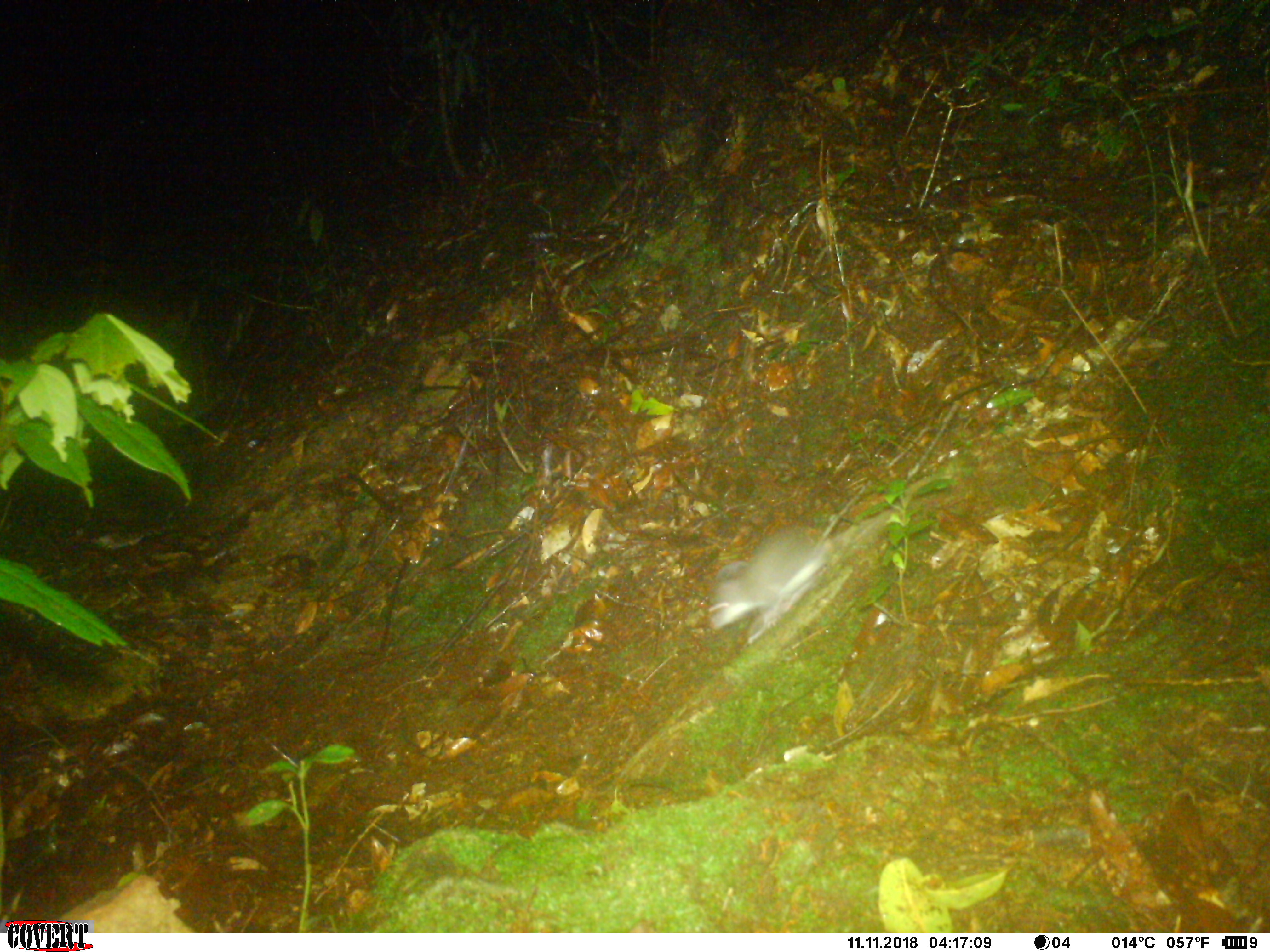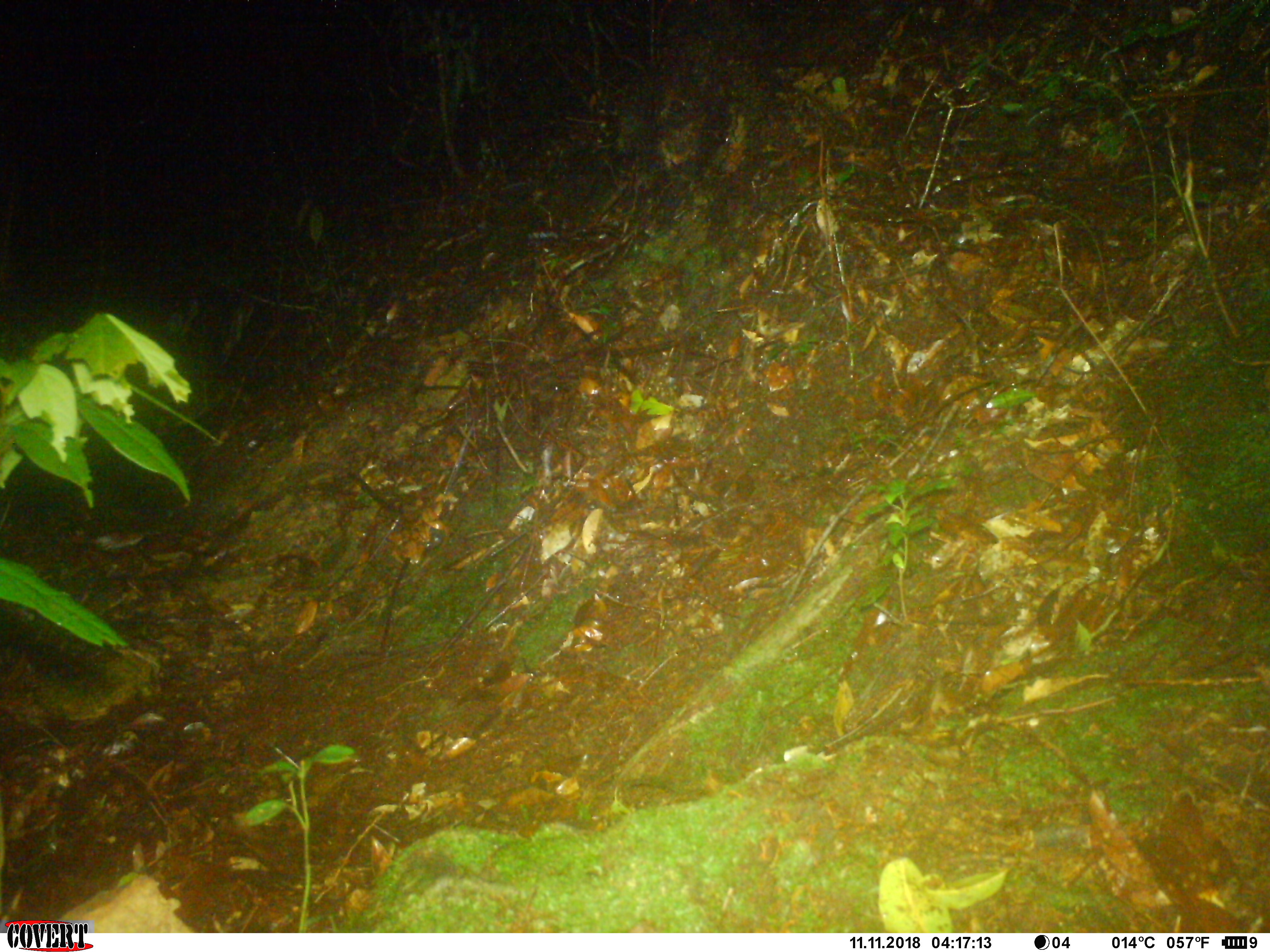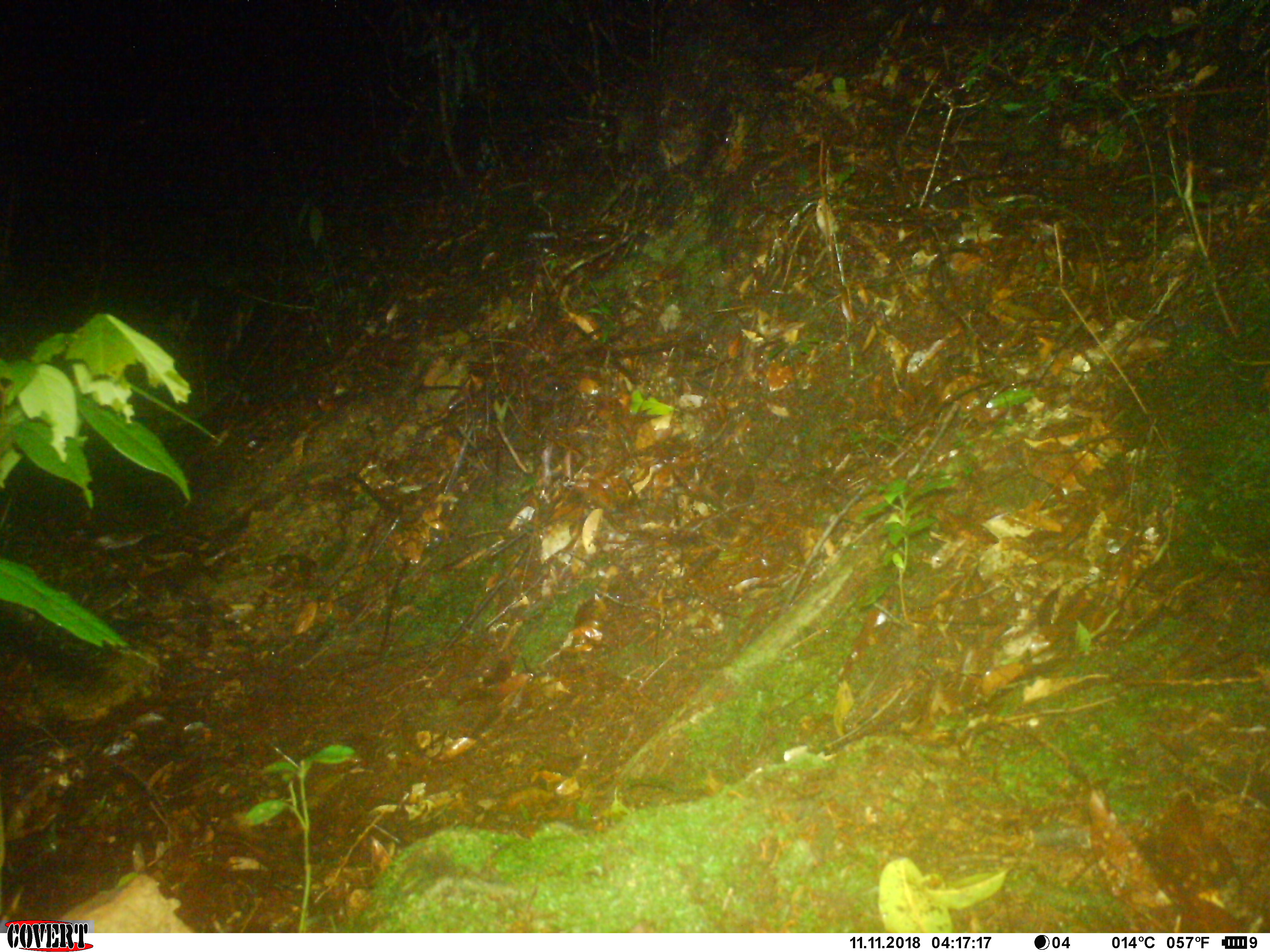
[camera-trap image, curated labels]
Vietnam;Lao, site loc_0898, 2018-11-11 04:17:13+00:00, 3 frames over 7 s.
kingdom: Animalia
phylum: Chordata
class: Mammalia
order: Rodentia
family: Muridae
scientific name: Muridae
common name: old-world mice and rats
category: unidentified murid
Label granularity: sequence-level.